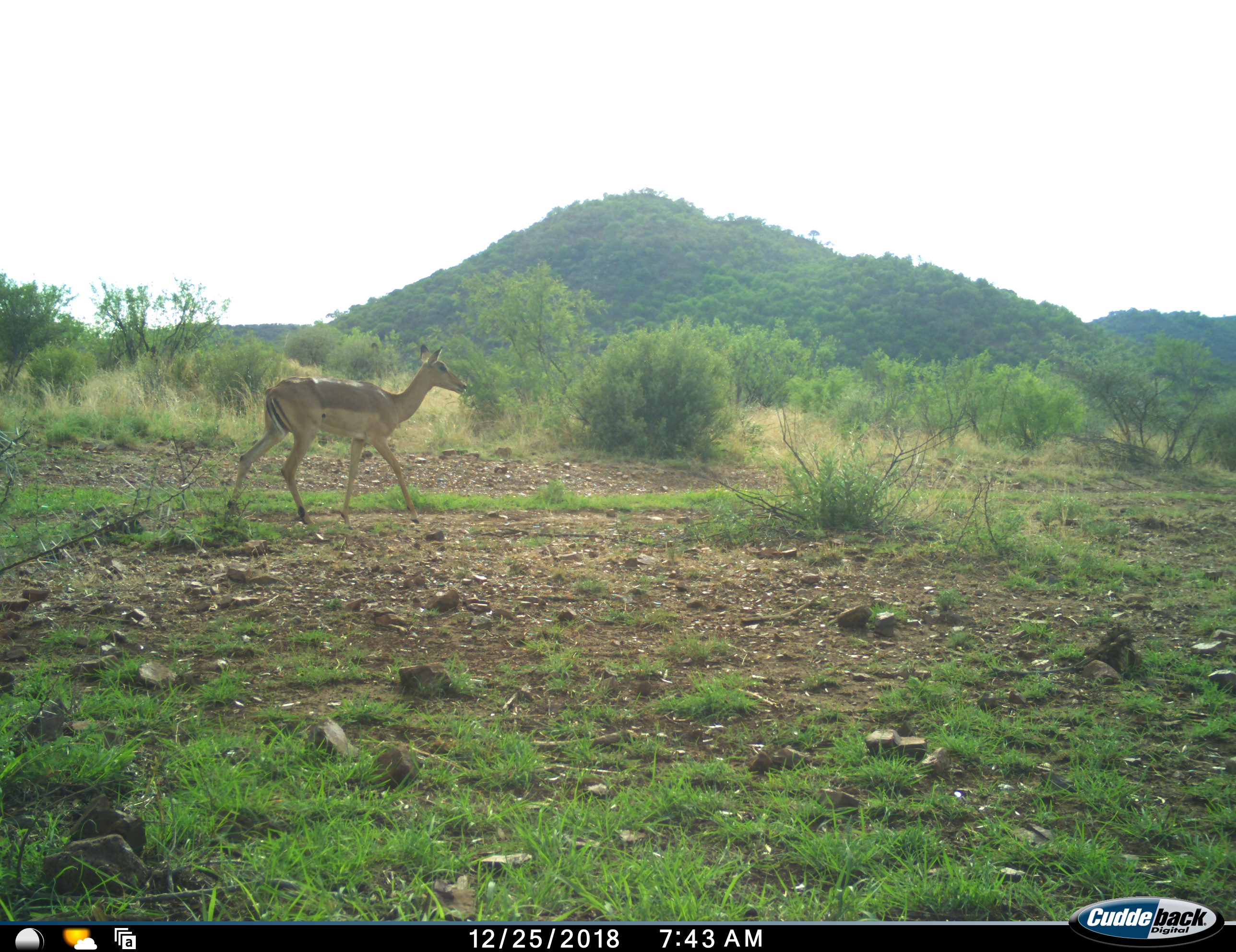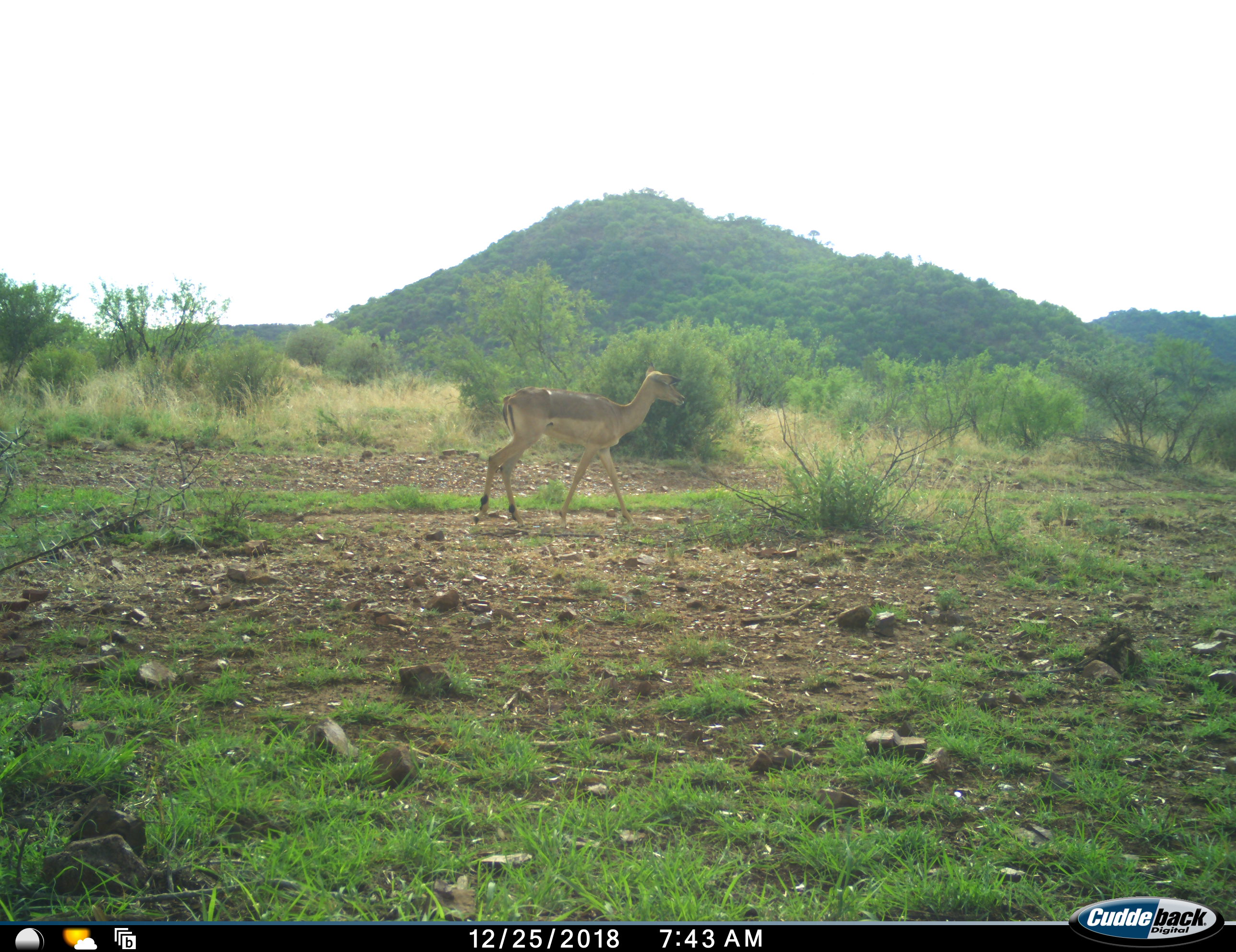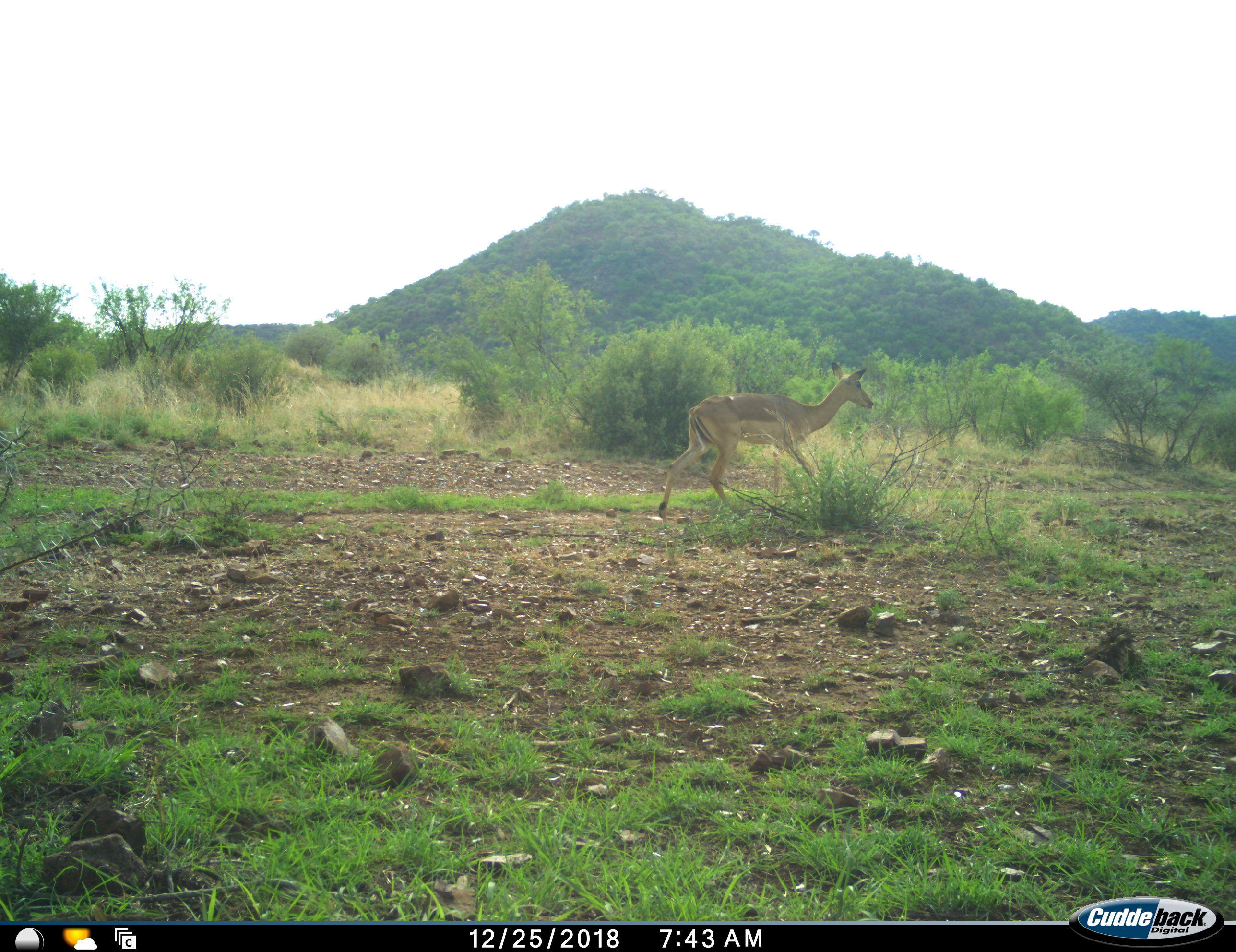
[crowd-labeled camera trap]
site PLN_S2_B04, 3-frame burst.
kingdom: Animalia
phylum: Chordata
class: Mammalia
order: Artiodactyla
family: Bovidae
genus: Aepyceros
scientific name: Aepyceros melampus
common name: impala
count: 1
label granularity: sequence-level